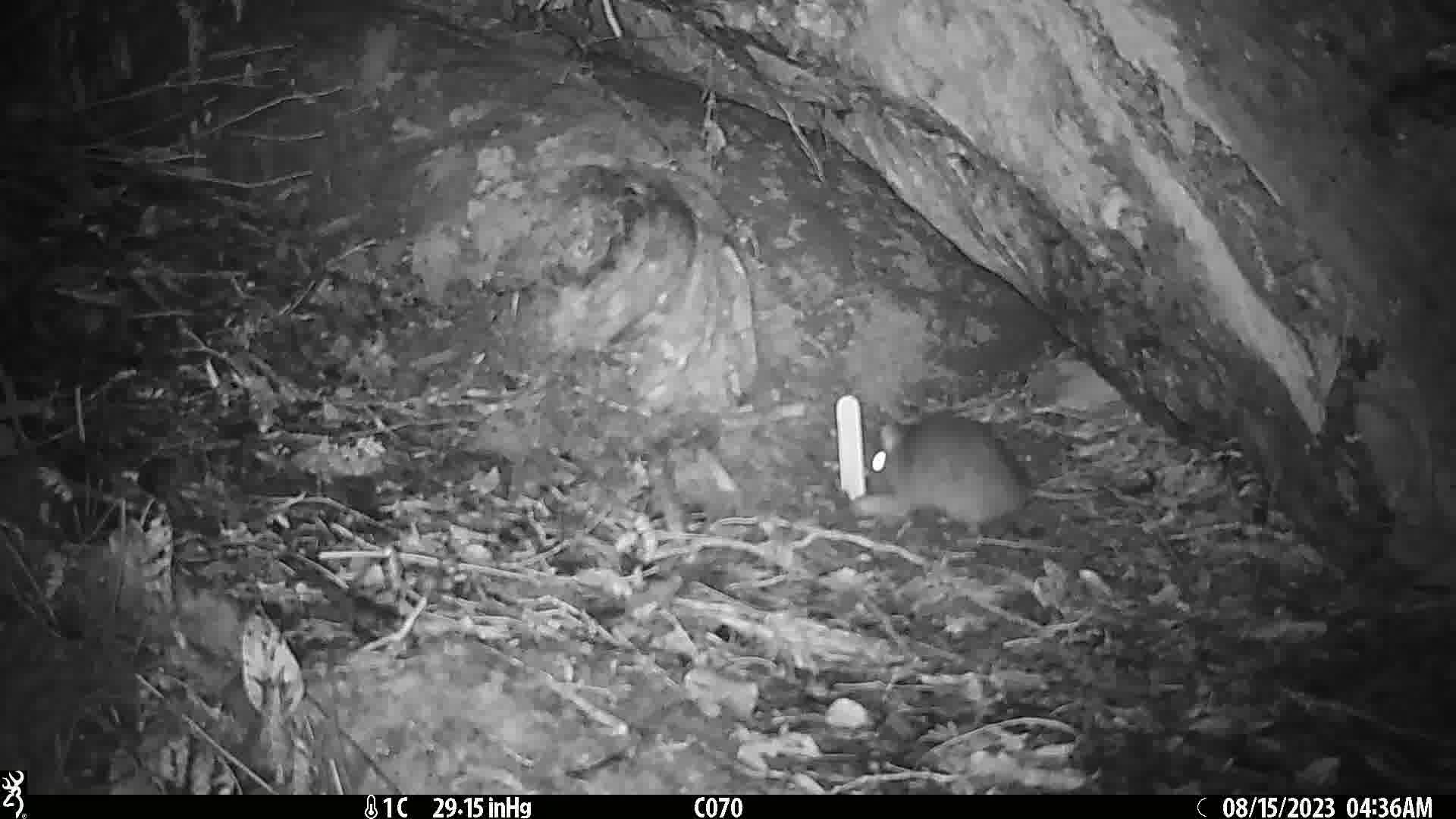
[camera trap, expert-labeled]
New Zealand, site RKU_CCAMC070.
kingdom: Animalia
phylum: Chordata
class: Mammalia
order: Rodentia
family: Muridae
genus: Rattus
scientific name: Rattus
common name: rat